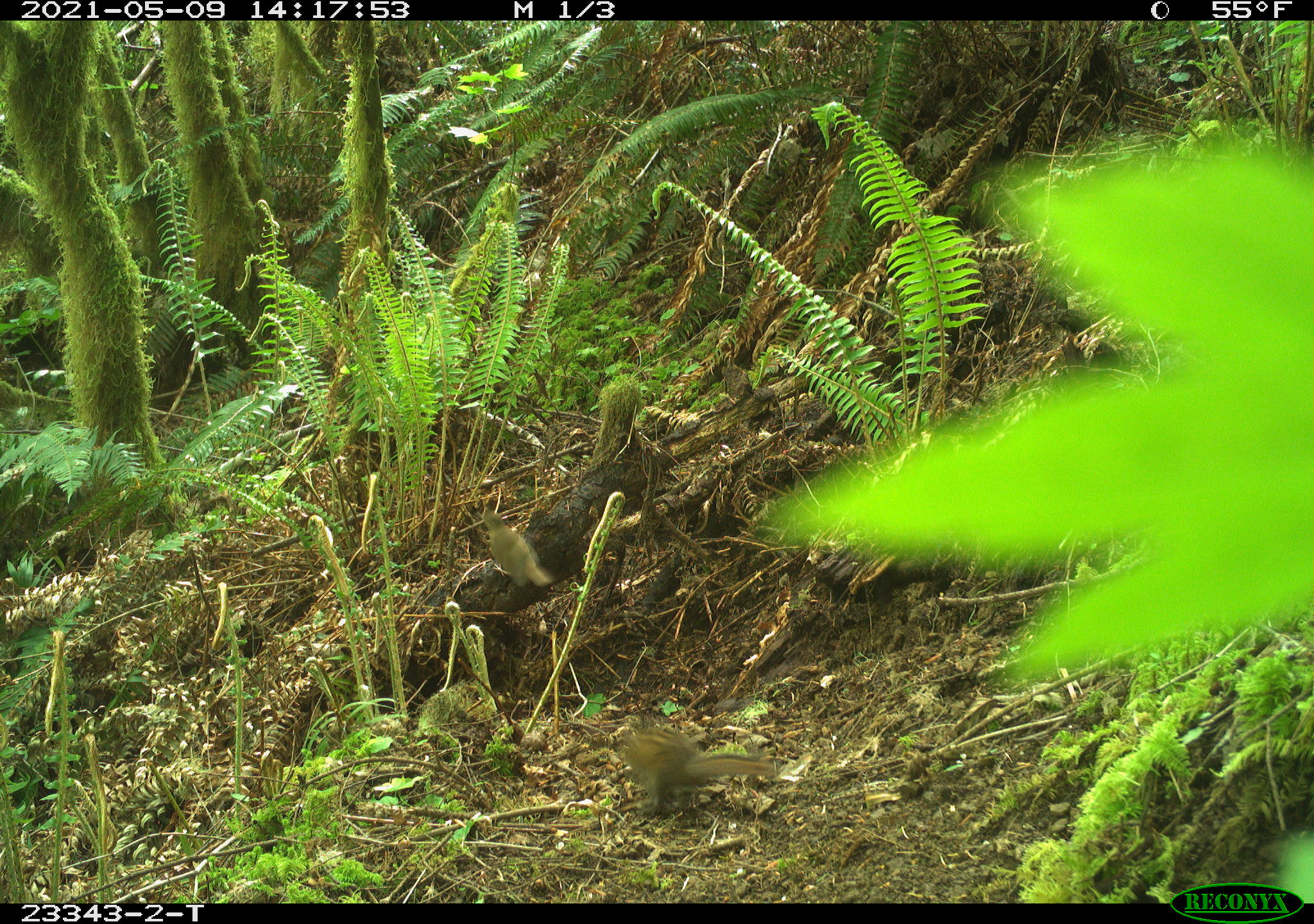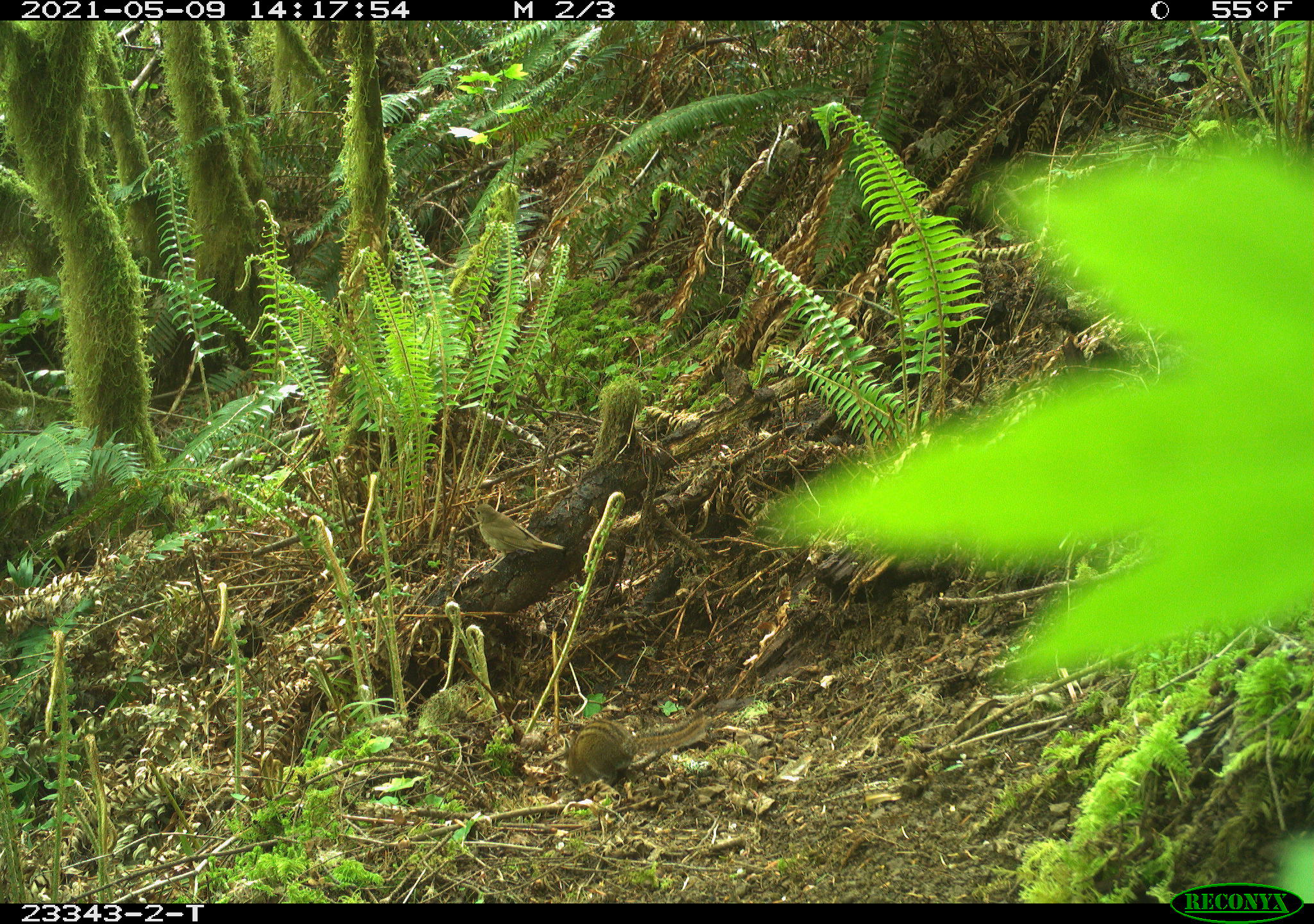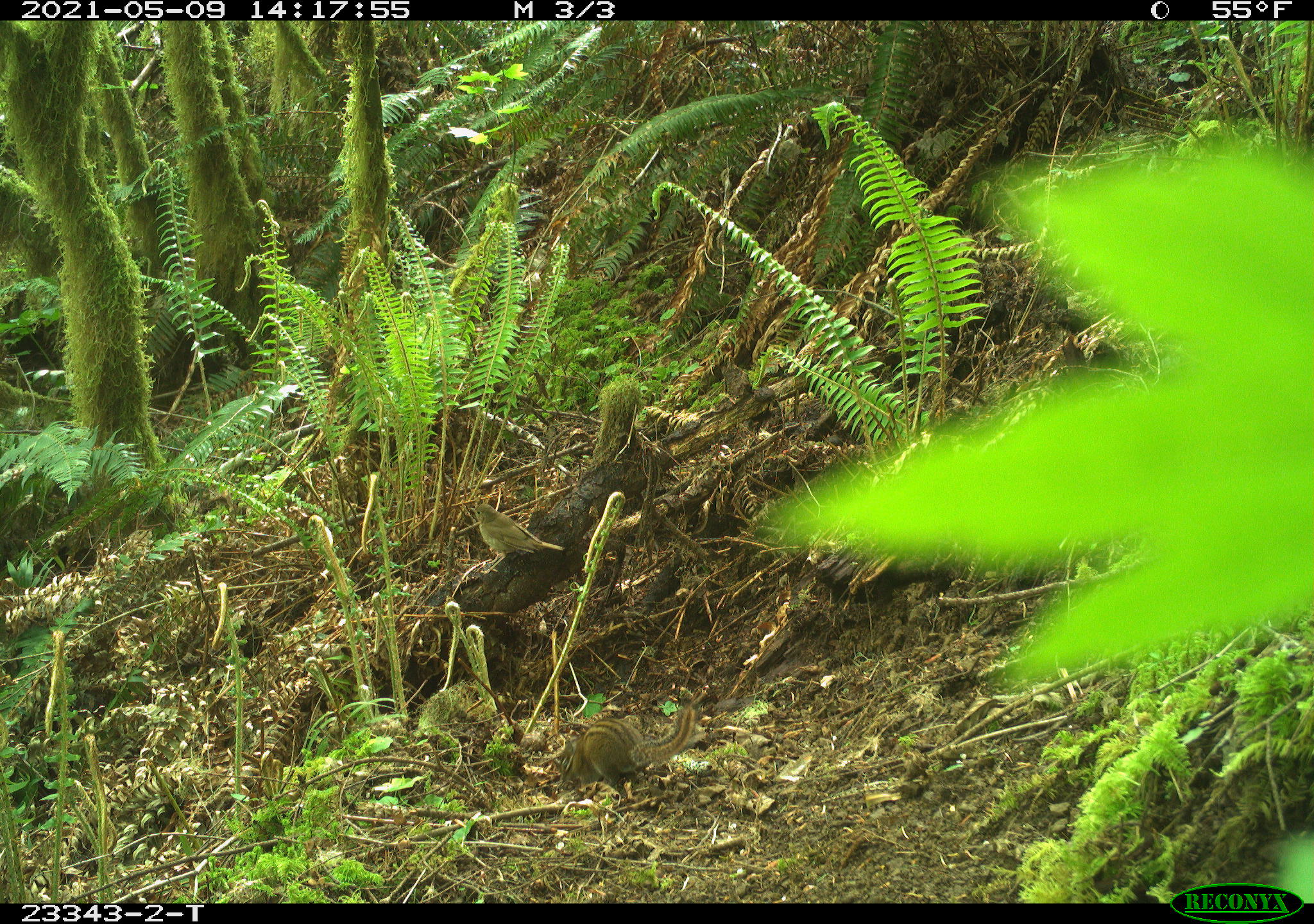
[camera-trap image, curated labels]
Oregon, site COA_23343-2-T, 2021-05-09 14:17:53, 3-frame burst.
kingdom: Animalia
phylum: Chordata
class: Mammalia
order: Rodentia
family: Sciuridae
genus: Neotamias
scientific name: Neotamias townsendii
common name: townsend's chipmunk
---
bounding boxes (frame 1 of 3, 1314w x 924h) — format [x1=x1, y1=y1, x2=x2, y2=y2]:
townsend's chipmunk: [x1=601, y1=710, x2=784, y2=825]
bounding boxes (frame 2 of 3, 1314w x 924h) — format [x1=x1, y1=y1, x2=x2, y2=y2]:
townsend's chipmunk: [x1=553, y1=702, x2=718, y2=803]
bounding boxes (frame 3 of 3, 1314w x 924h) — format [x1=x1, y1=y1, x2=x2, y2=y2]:
townsend's chipmunk: [x1=546, y1=696, x2=709, y2=809]